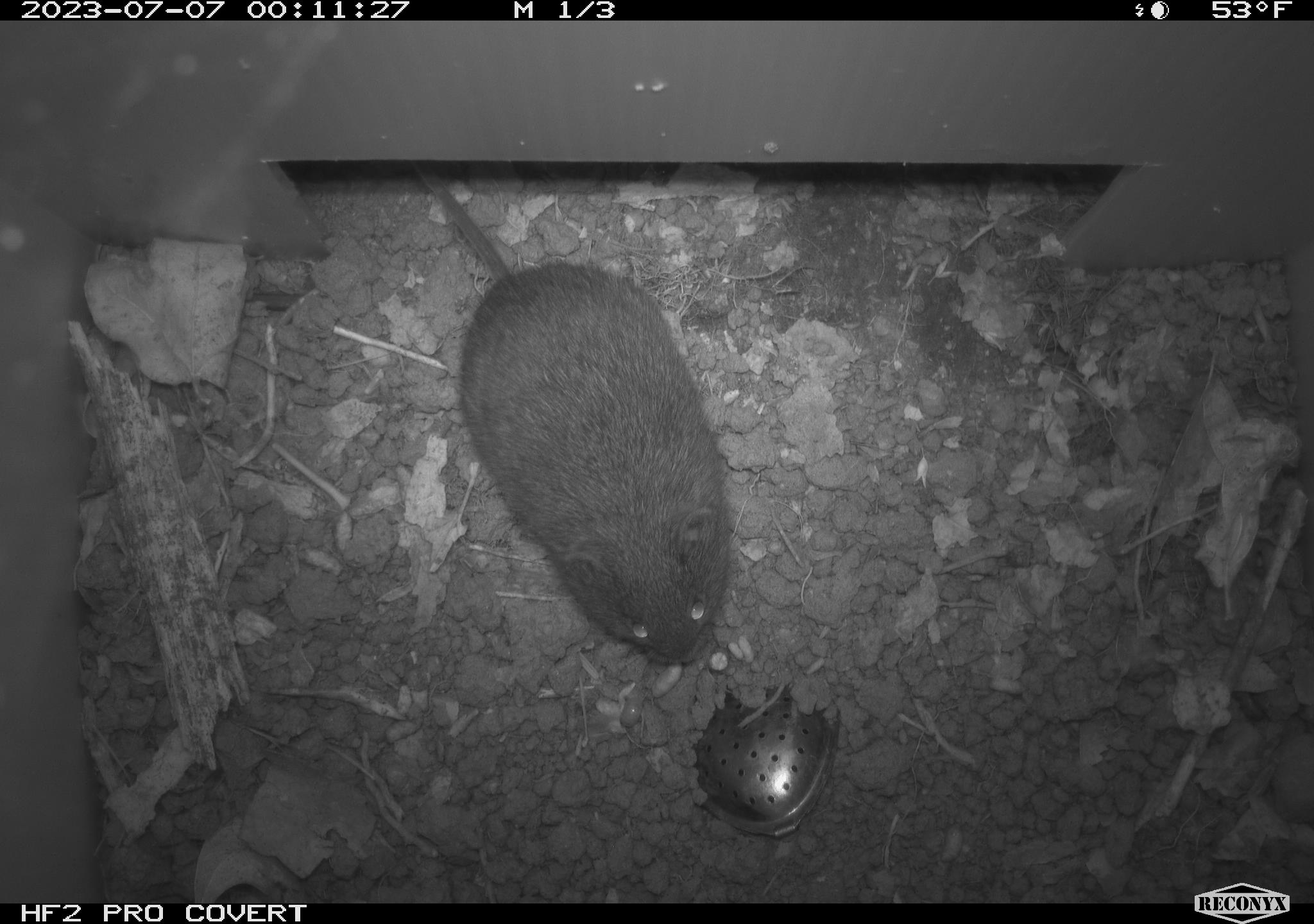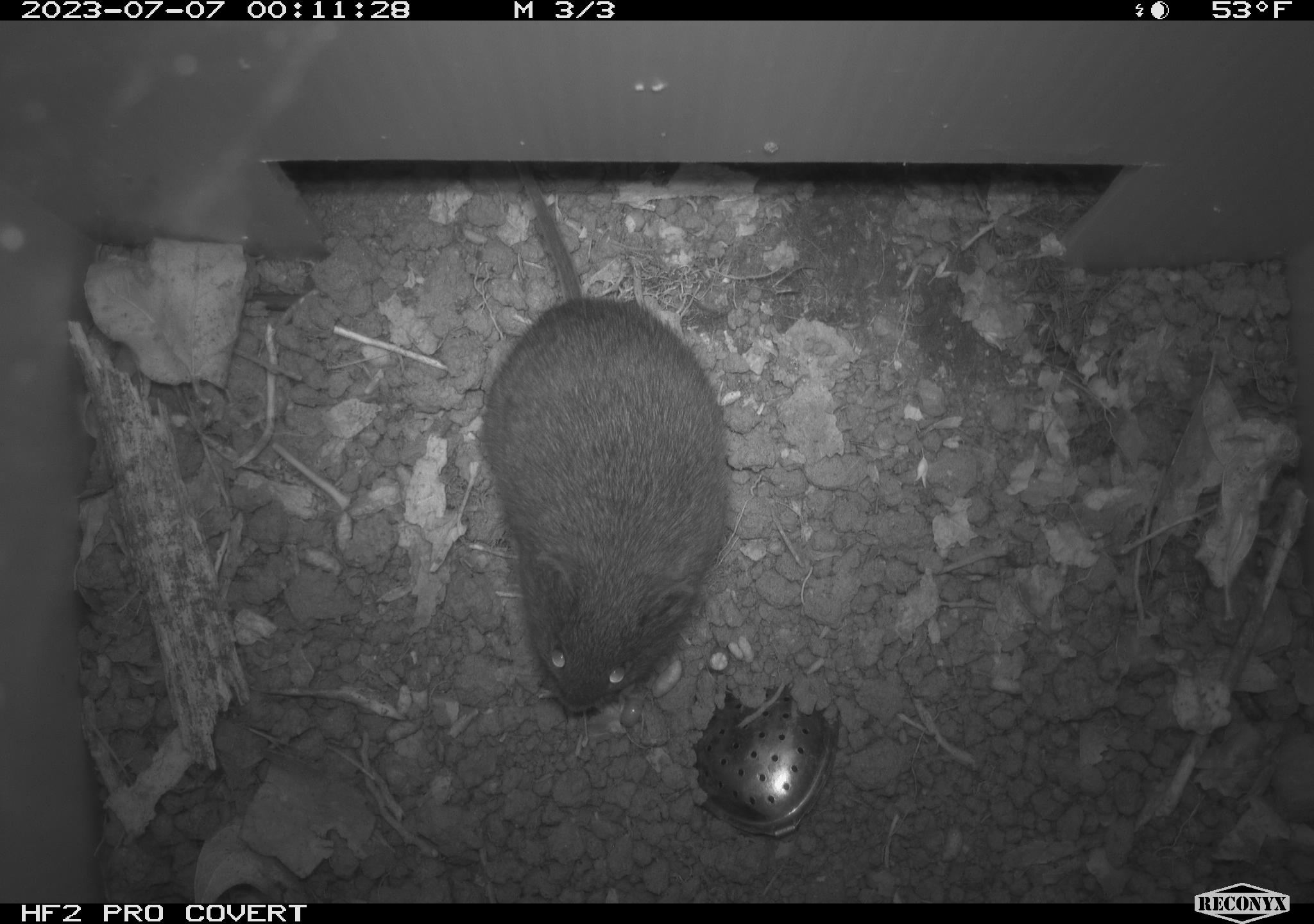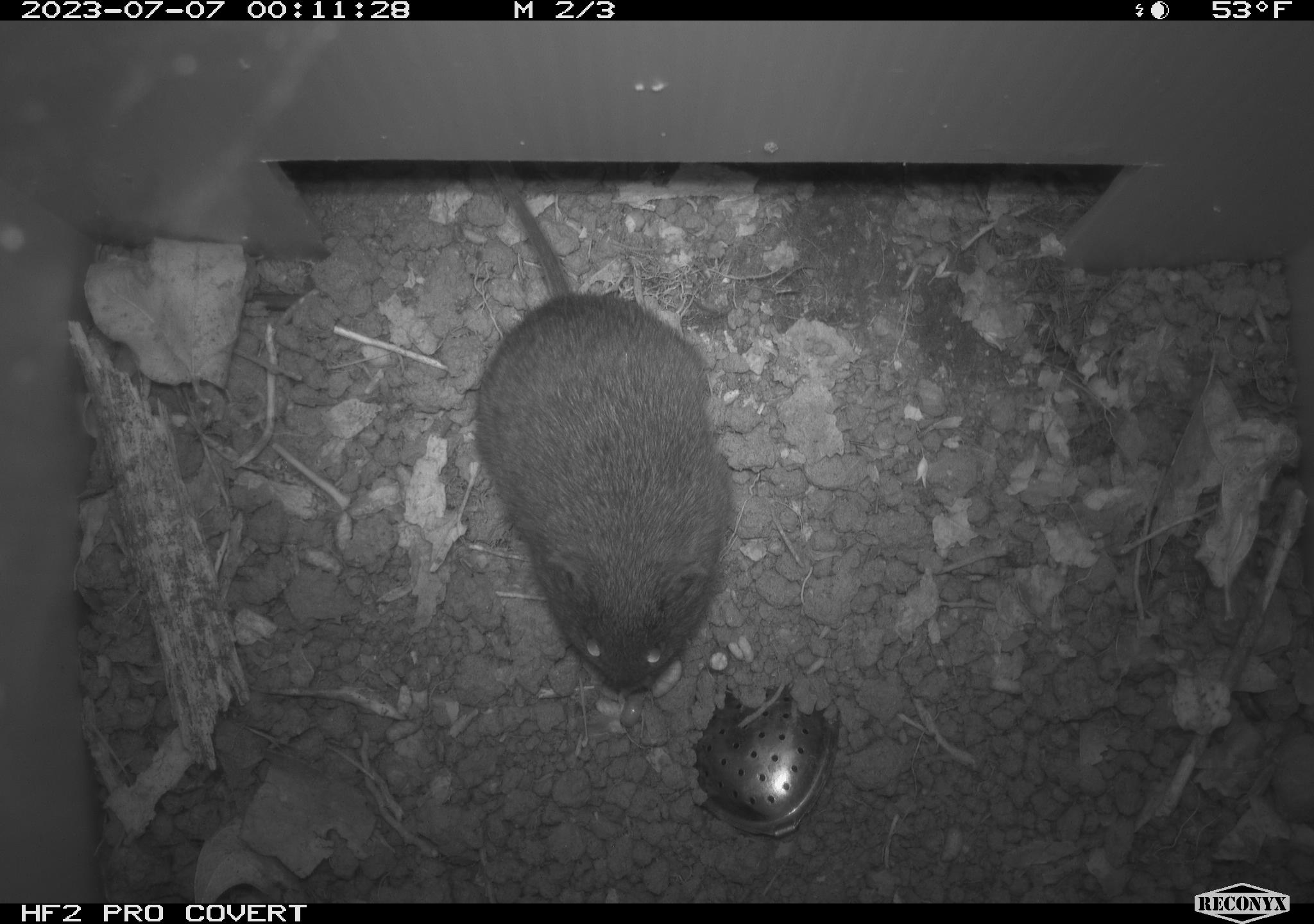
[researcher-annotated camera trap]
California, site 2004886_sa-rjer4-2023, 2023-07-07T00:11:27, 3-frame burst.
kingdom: Animalia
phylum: Chordata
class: Mammalia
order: Rodentia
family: Cricetidae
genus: Microtus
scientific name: Microtus californicus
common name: california vole